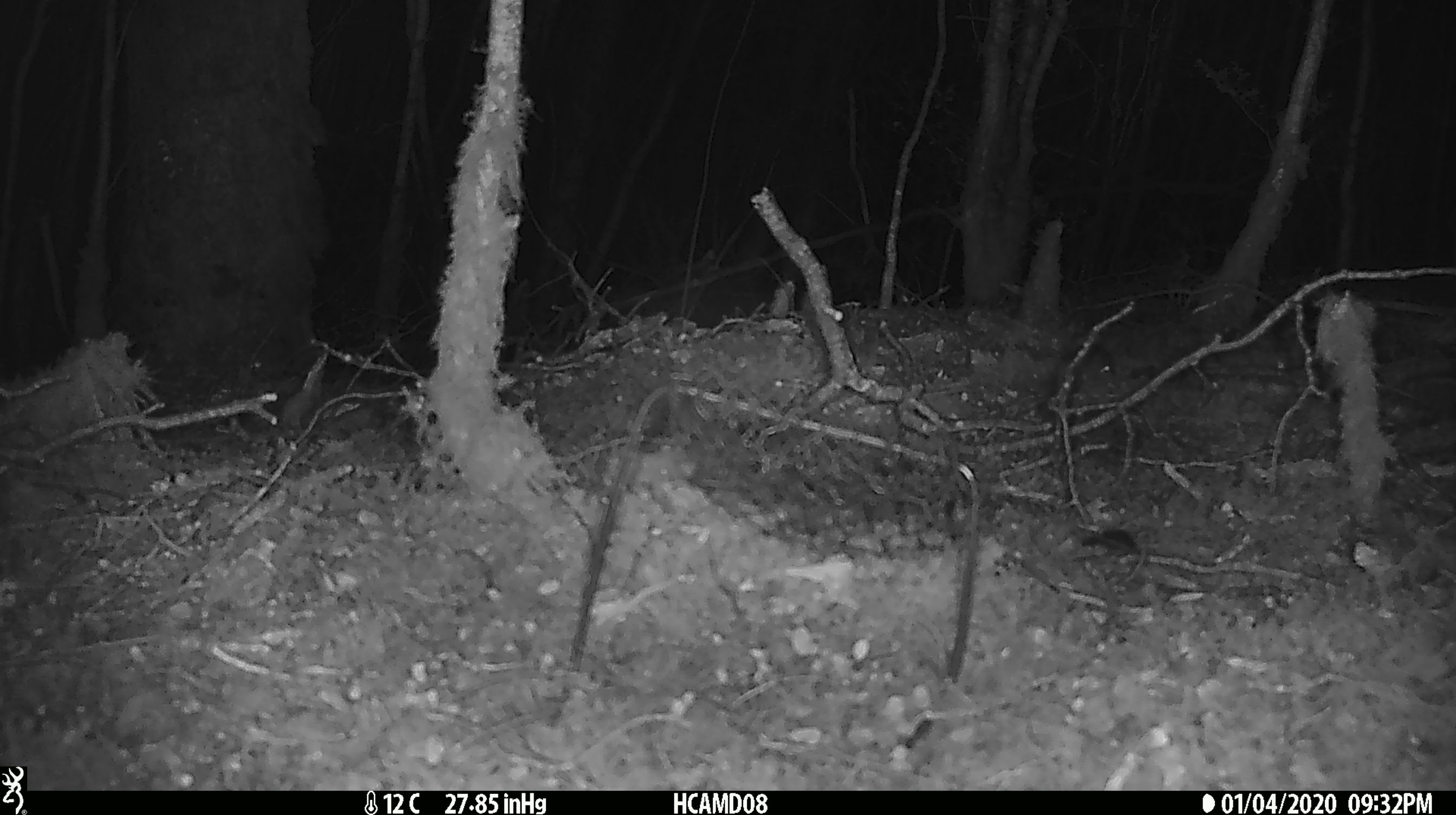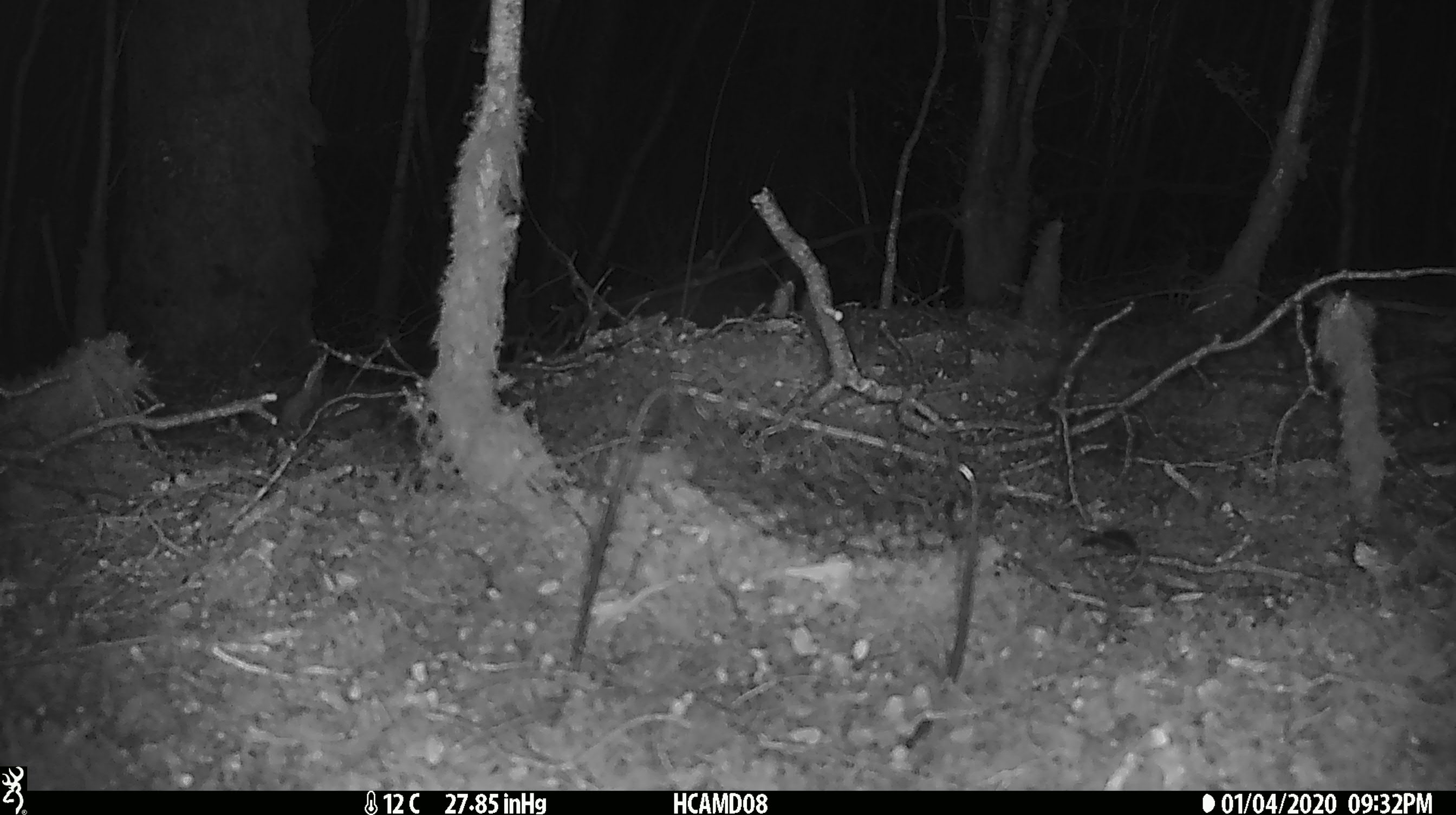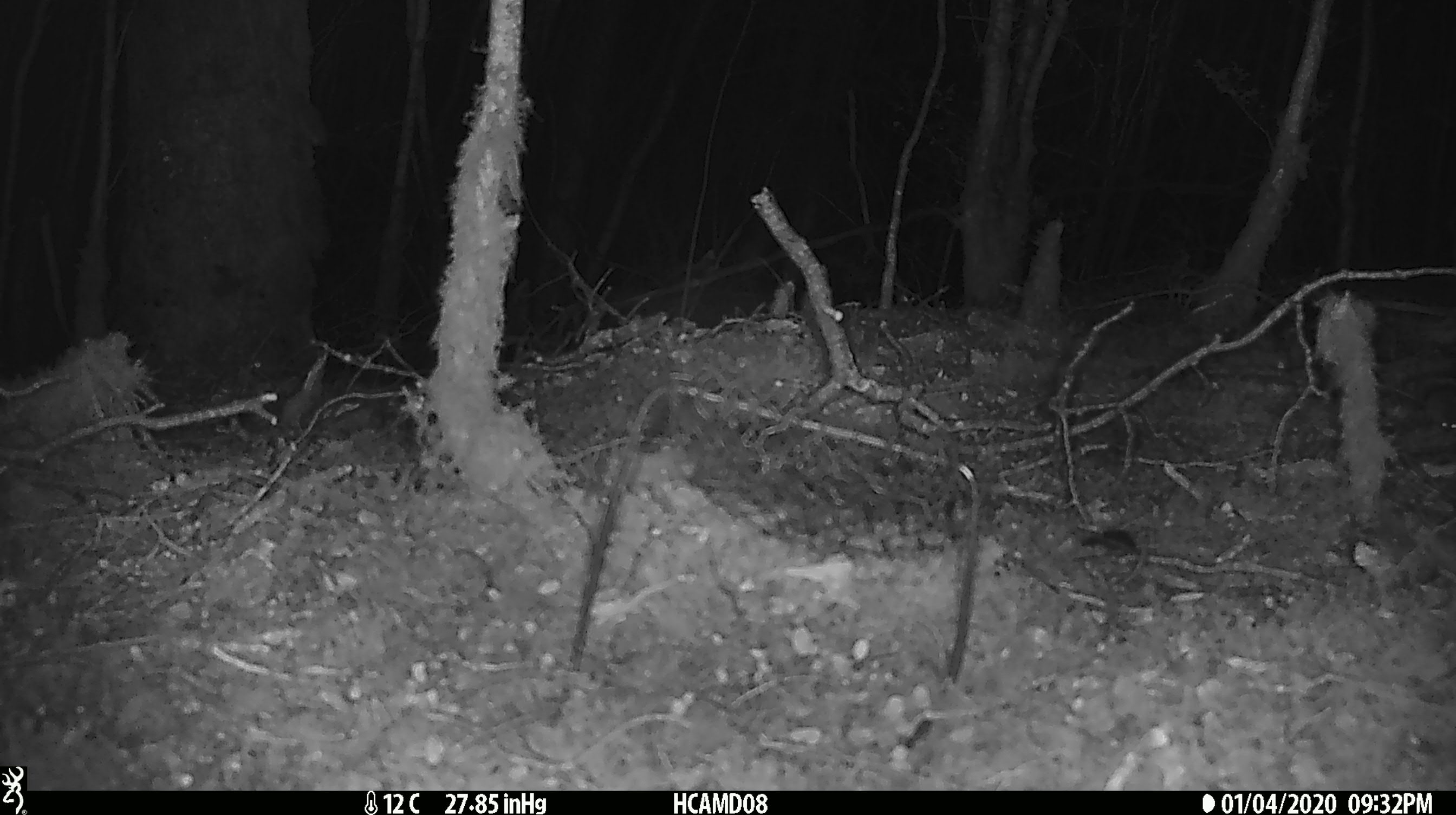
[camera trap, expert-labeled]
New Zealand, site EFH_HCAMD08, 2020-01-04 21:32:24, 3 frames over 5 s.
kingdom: Animalia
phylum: Chordata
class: Mammalia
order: Rodentia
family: Muridae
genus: Mus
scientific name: Mus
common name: mouse